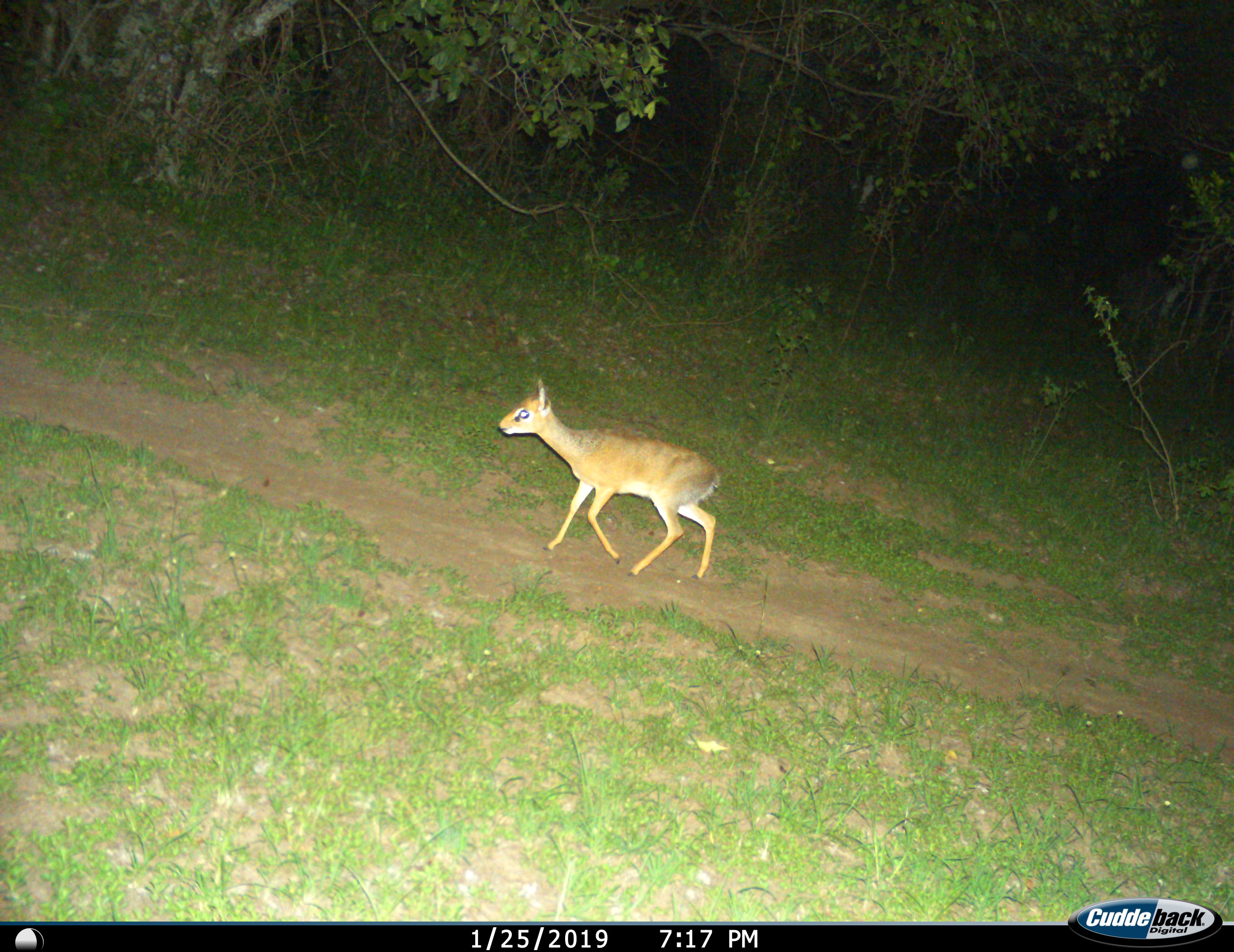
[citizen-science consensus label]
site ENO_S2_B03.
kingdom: Animalia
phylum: Chordata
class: Mammalia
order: Artiodactyla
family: Bovidae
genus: Madoqua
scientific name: Madoqua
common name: dik-dik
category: dikdik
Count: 1.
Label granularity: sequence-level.